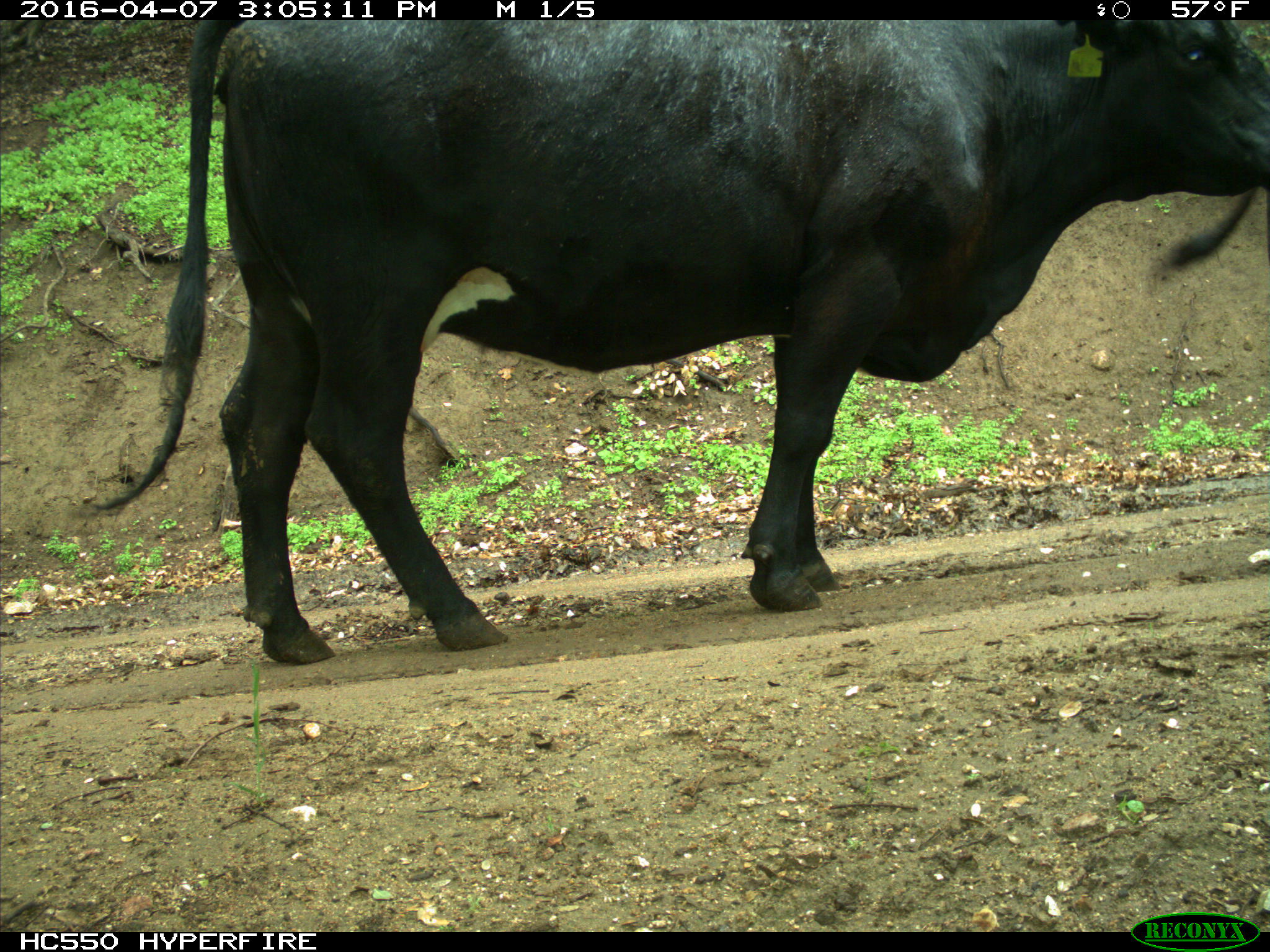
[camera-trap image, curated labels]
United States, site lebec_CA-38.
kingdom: Animalia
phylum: Chordata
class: Mammalia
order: Artiodactyla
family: Bovidae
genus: Bos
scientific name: Bos taurus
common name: domestic cow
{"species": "Bos taurus (domestic cow)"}